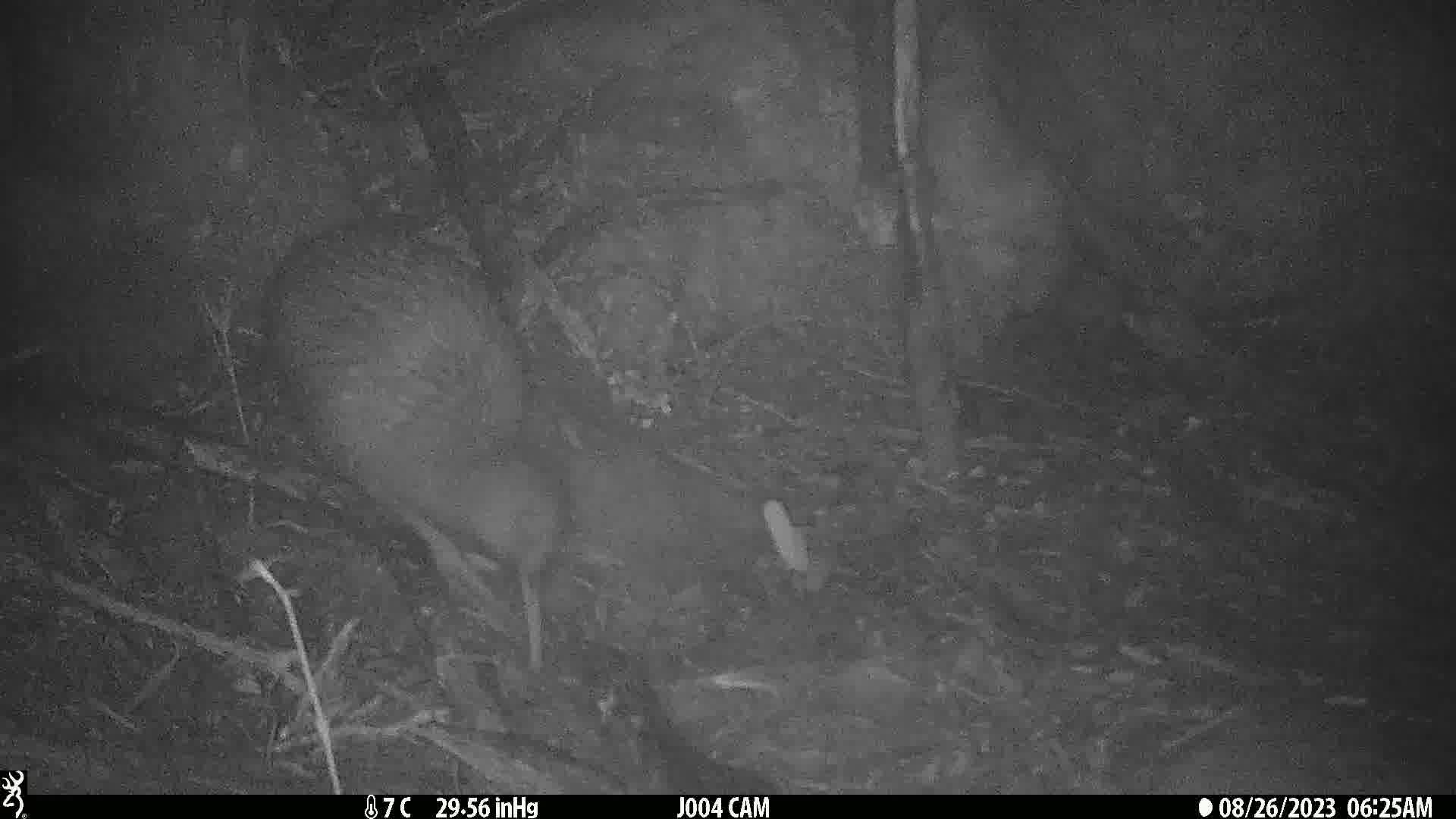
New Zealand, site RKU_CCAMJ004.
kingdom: Animalia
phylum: Chordata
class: Aves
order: Apterygiformes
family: Apterygidae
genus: Apteryx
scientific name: Apteryx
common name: kiwi